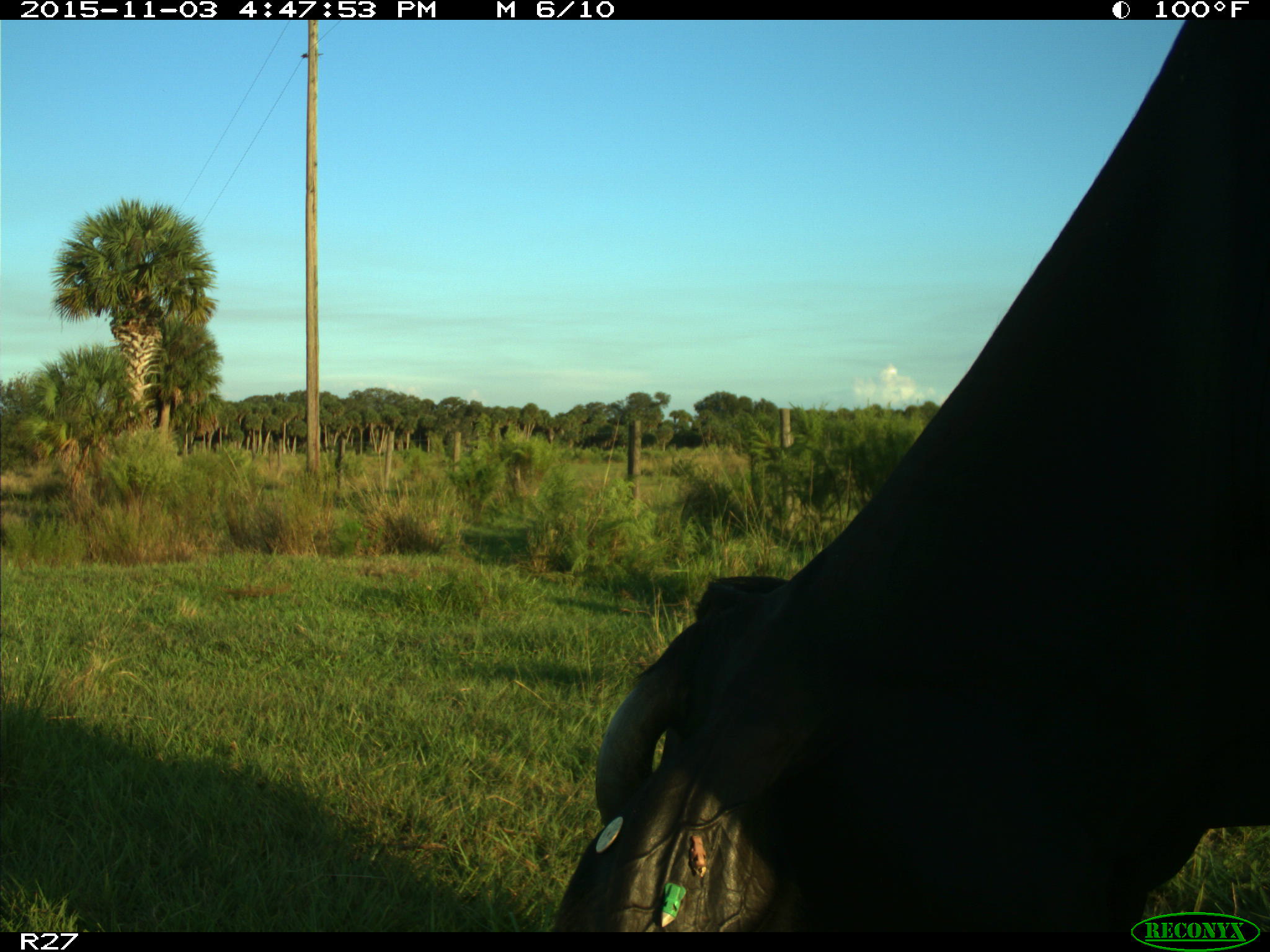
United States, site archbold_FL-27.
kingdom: Animalia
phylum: Chordata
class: Mammalia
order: Artiodactyla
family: Bovidae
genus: Bos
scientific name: Bos taurus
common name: domestic cow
Bos taurus (domestic cow).